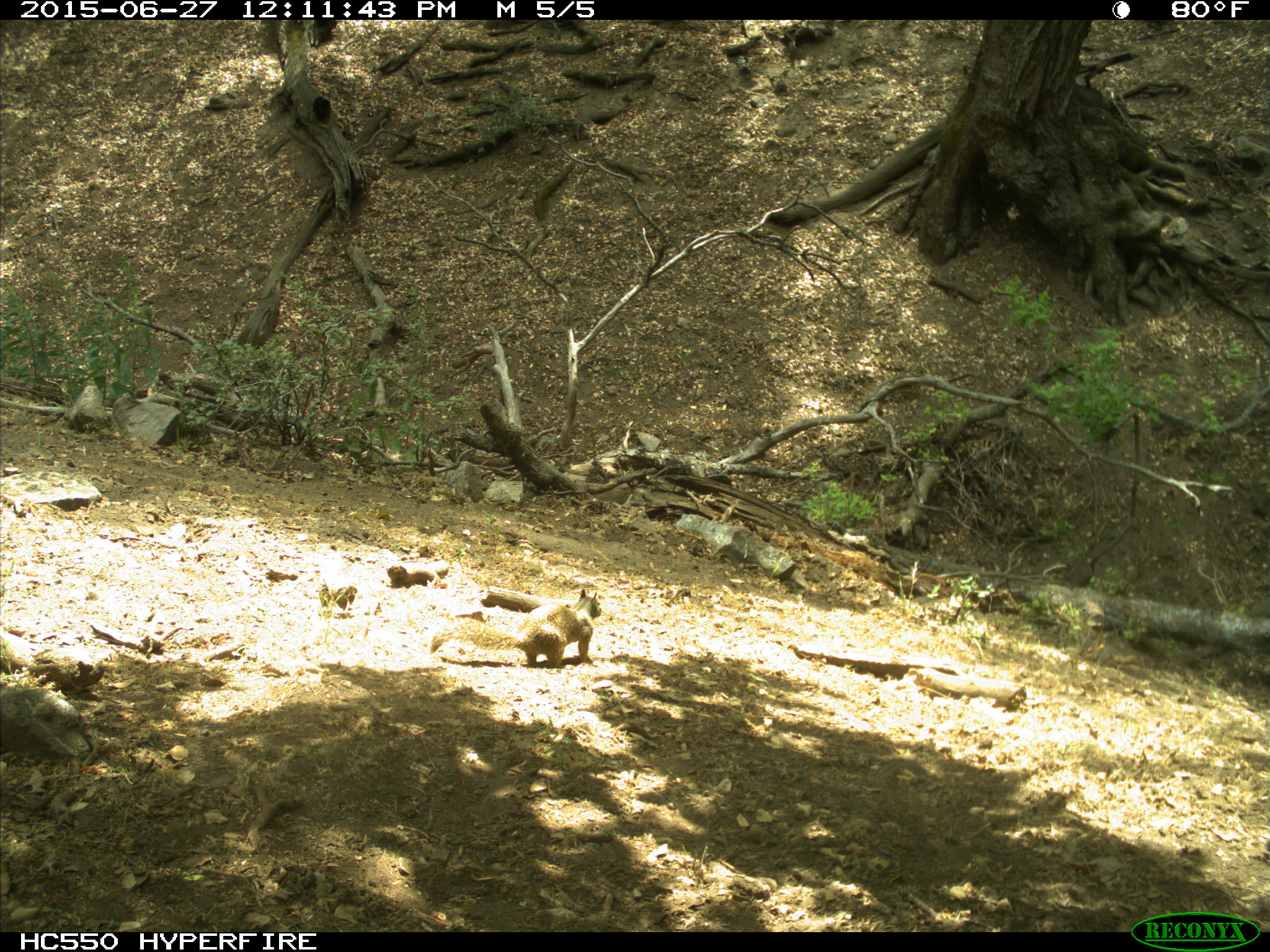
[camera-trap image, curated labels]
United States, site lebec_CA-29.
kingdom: Animalia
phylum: Chordata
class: Mammalia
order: Rodentia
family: Sciuridae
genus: Otospermophilus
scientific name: Otospermophilus beecheyi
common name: california ground squirrel